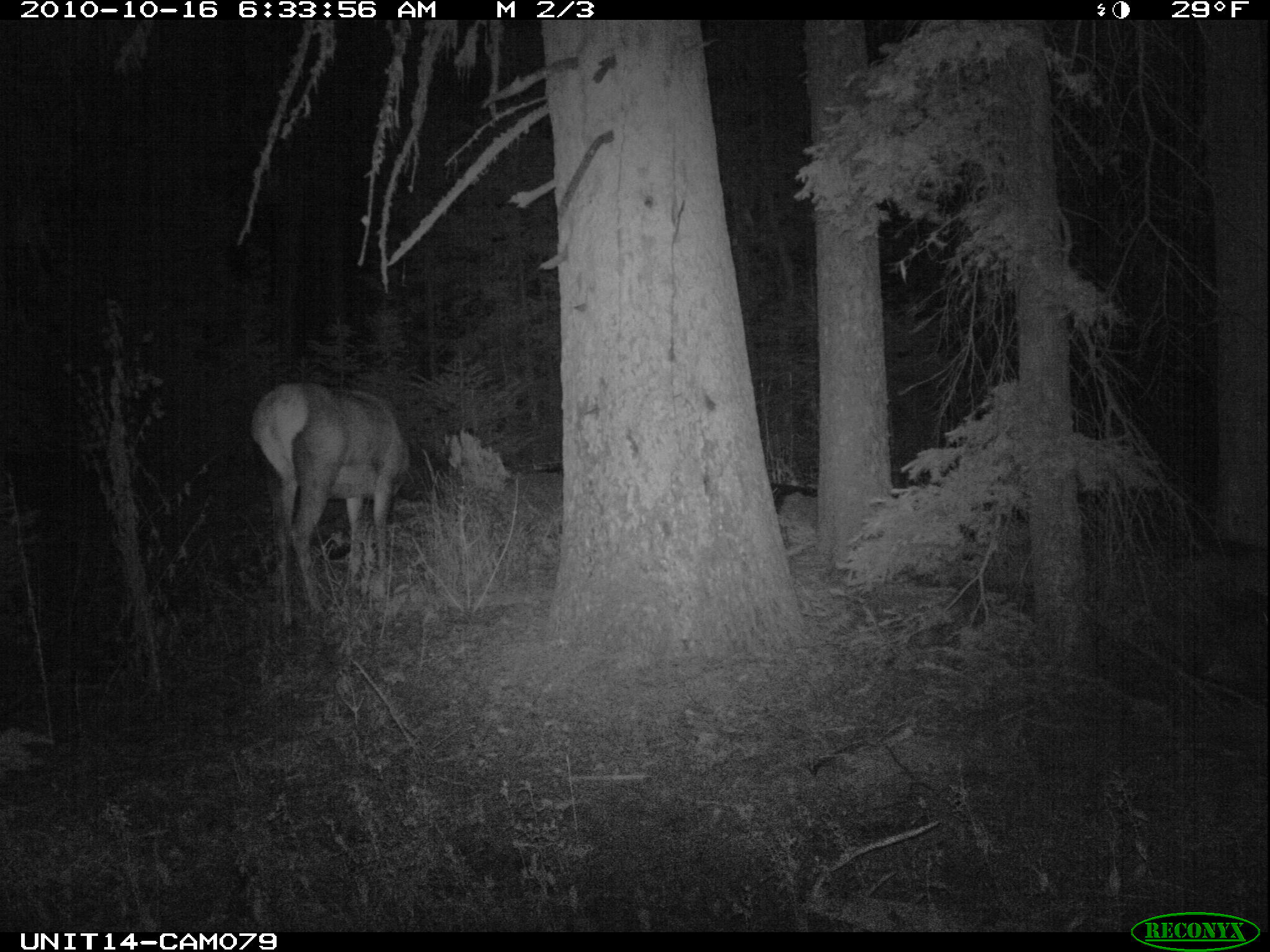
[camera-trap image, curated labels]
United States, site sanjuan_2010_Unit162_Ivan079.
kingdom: Animalia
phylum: Chordata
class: Mammalia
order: Artiodactyla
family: Cervidae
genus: Cervus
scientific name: Cervus elaphus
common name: red deer